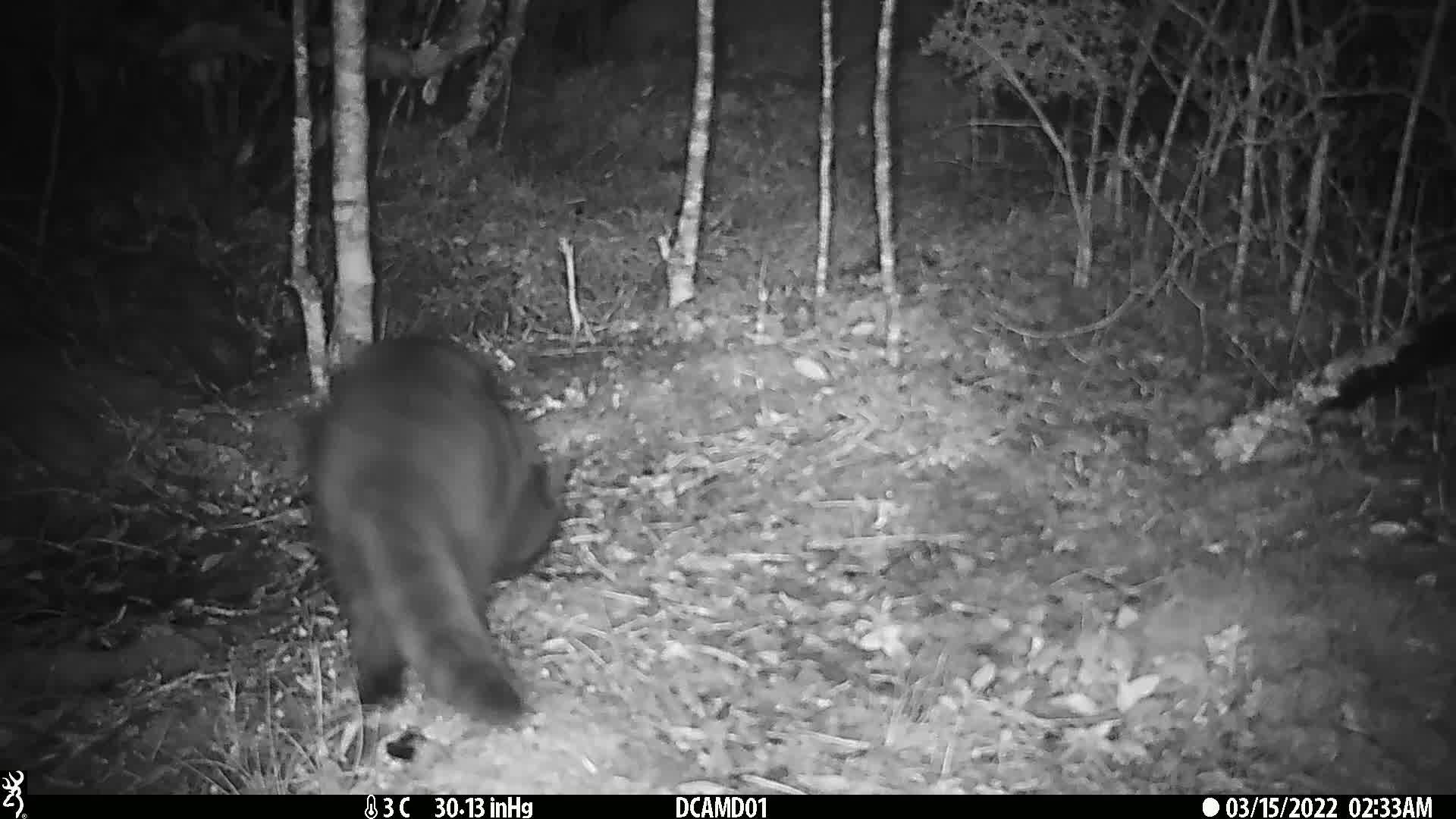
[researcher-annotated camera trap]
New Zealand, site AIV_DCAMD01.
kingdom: Animalia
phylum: Chordata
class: Mammalia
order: Carnivora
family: Felidae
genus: Felis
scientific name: Felis catus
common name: domestic cat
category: cat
Cat (domestic cat) (Felis catus).